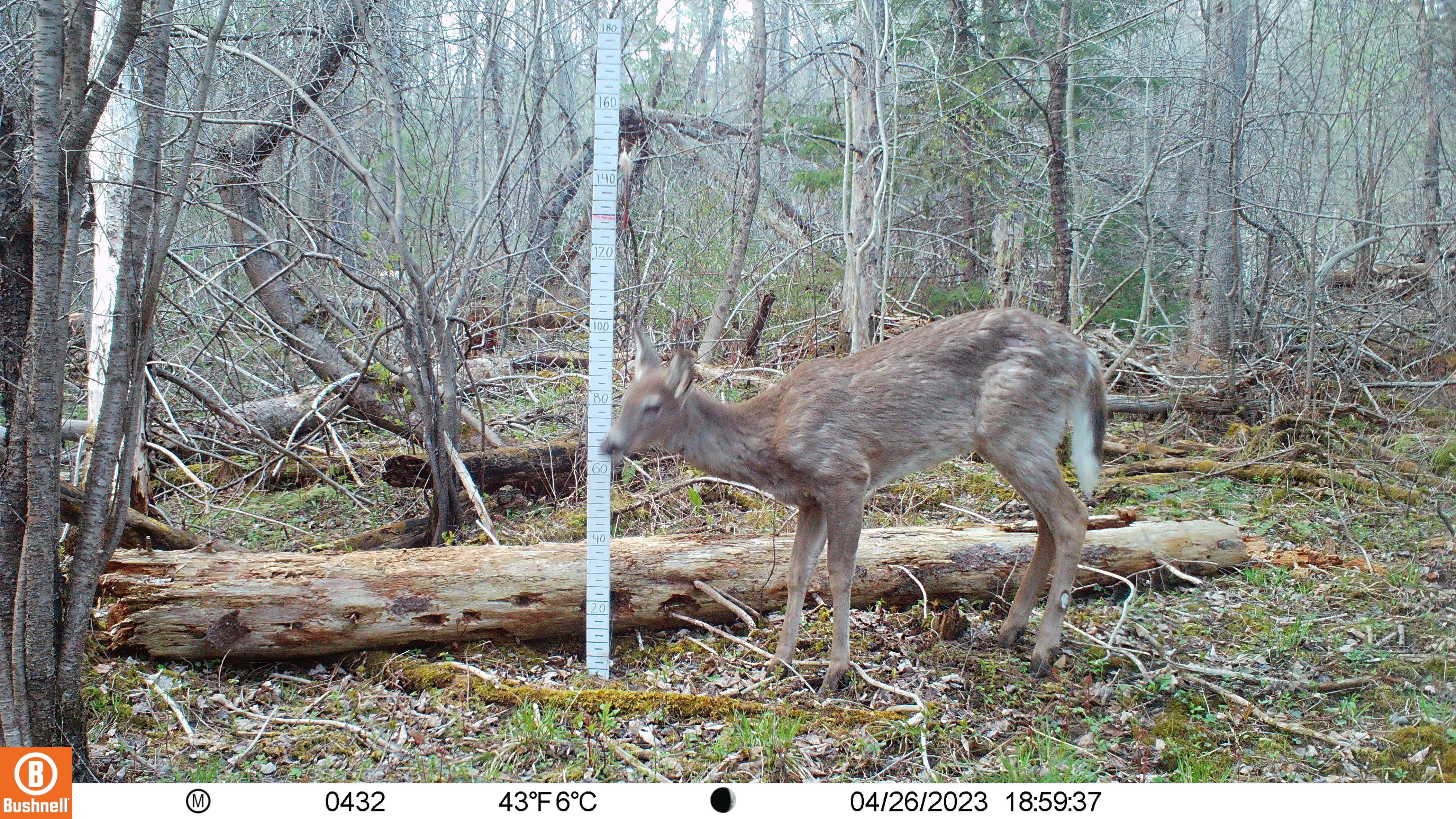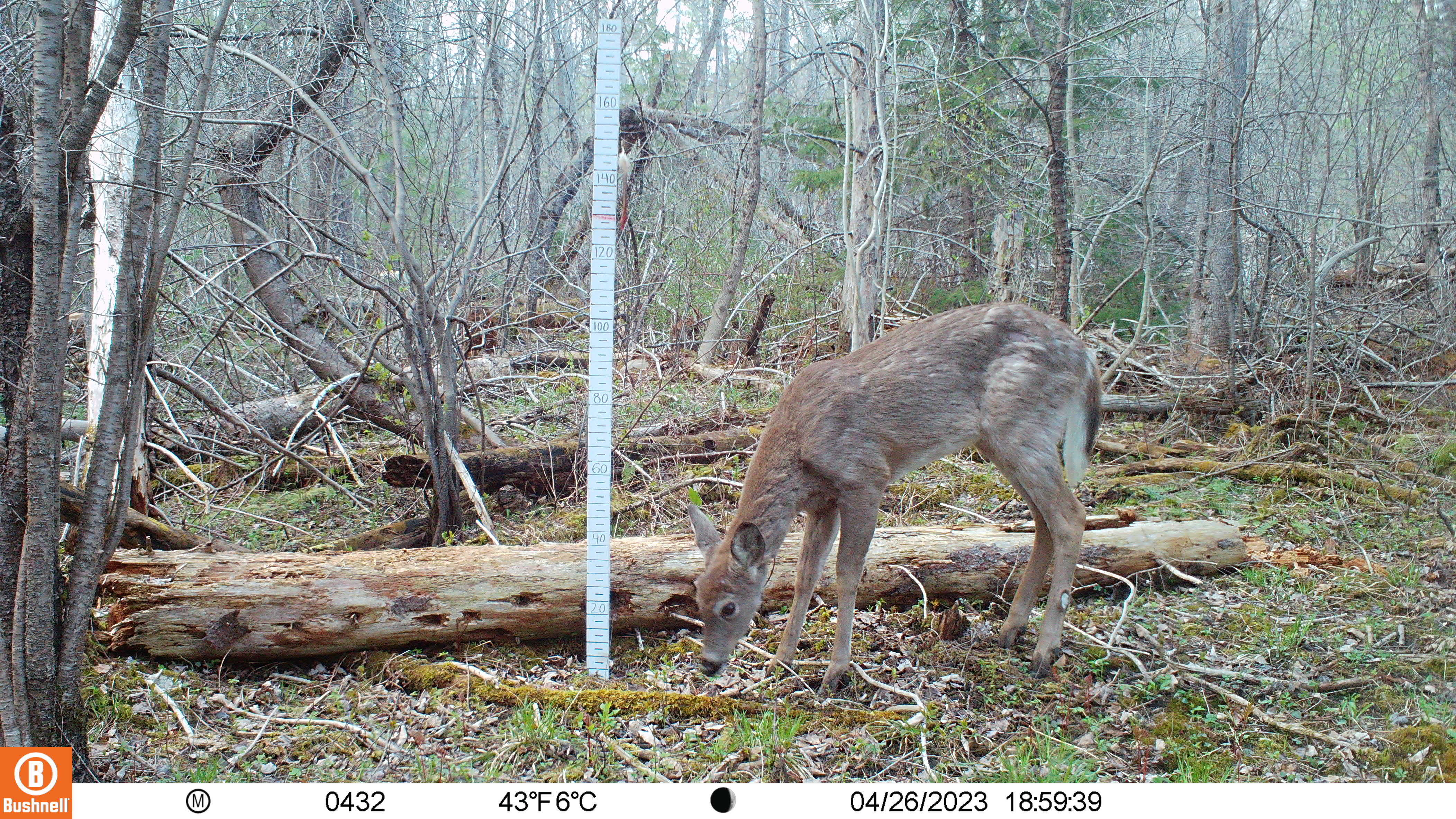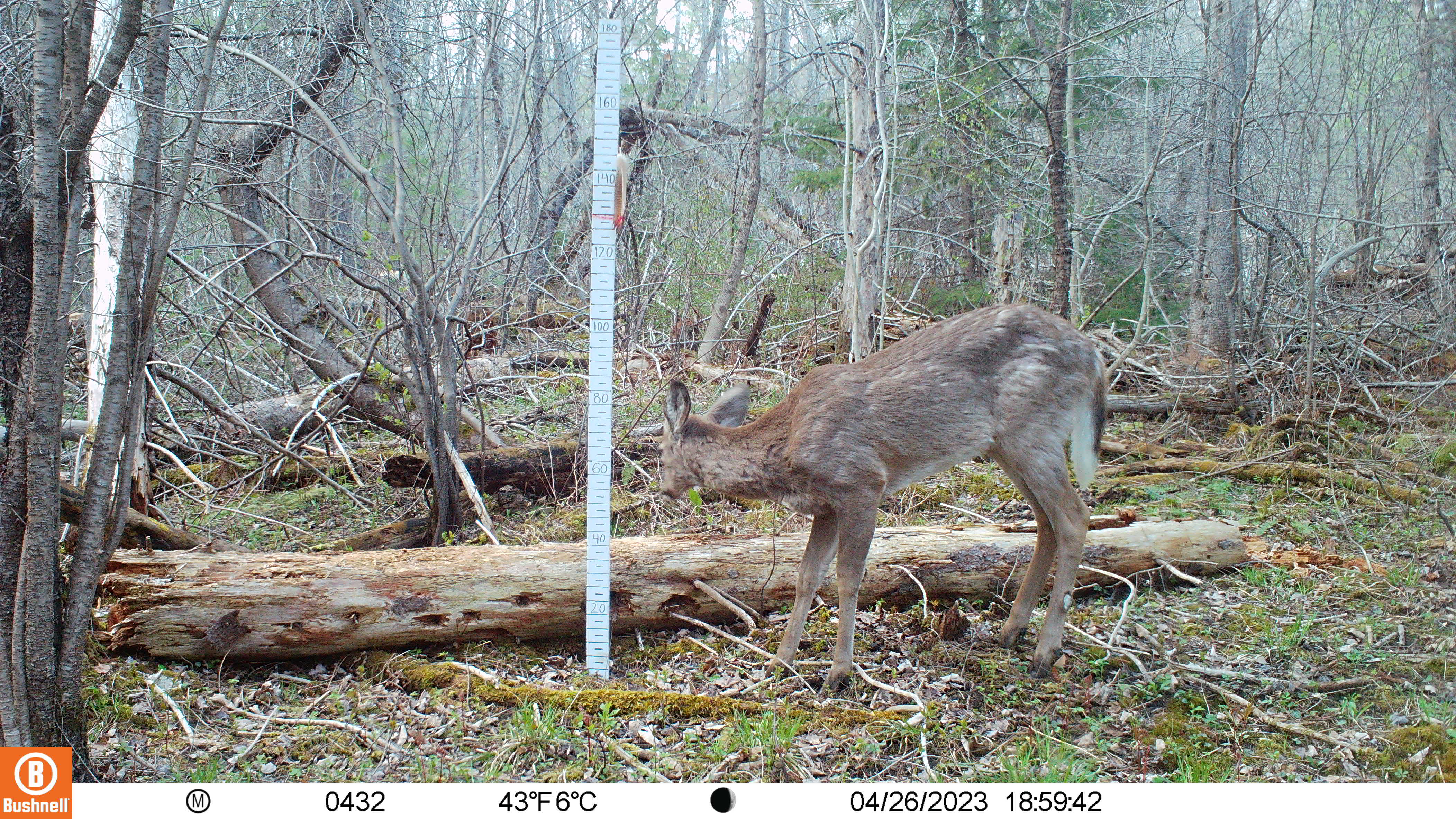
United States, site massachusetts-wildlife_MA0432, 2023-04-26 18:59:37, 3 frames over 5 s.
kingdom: Animalia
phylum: Chordata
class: Mammalia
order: Artiodactyla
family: Cervidae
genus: Odocoileus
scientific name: Odocoileus virginianus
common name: white-tailed deer